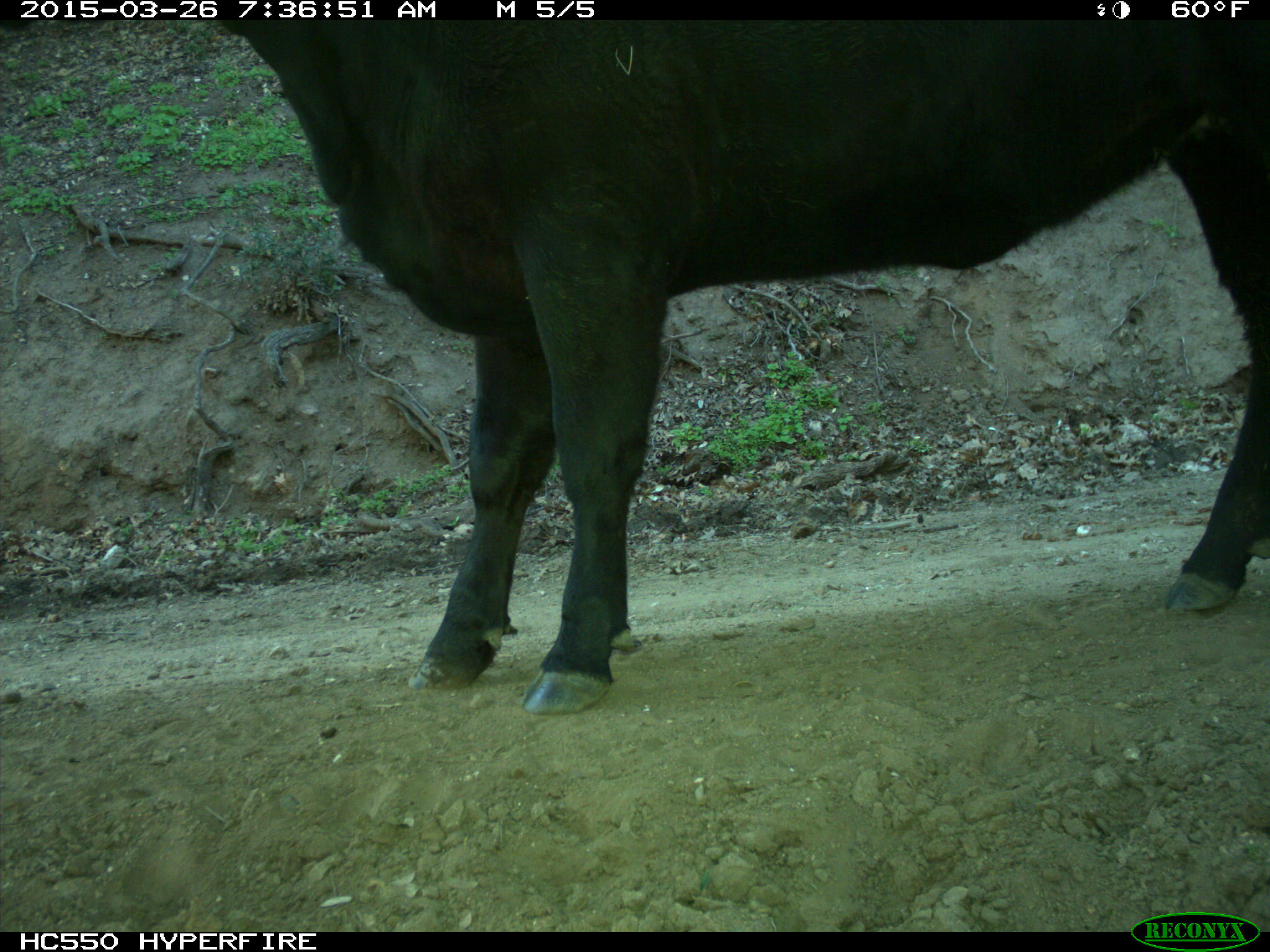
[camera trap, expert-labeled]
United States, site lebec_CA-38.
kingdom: Animalia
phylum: Chordata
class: Mammalia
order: Artiodactyla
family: Bovidae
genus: Bos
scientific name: Bos taurus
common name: domestic cow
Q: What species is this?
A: Bos taurus (domestic cow).